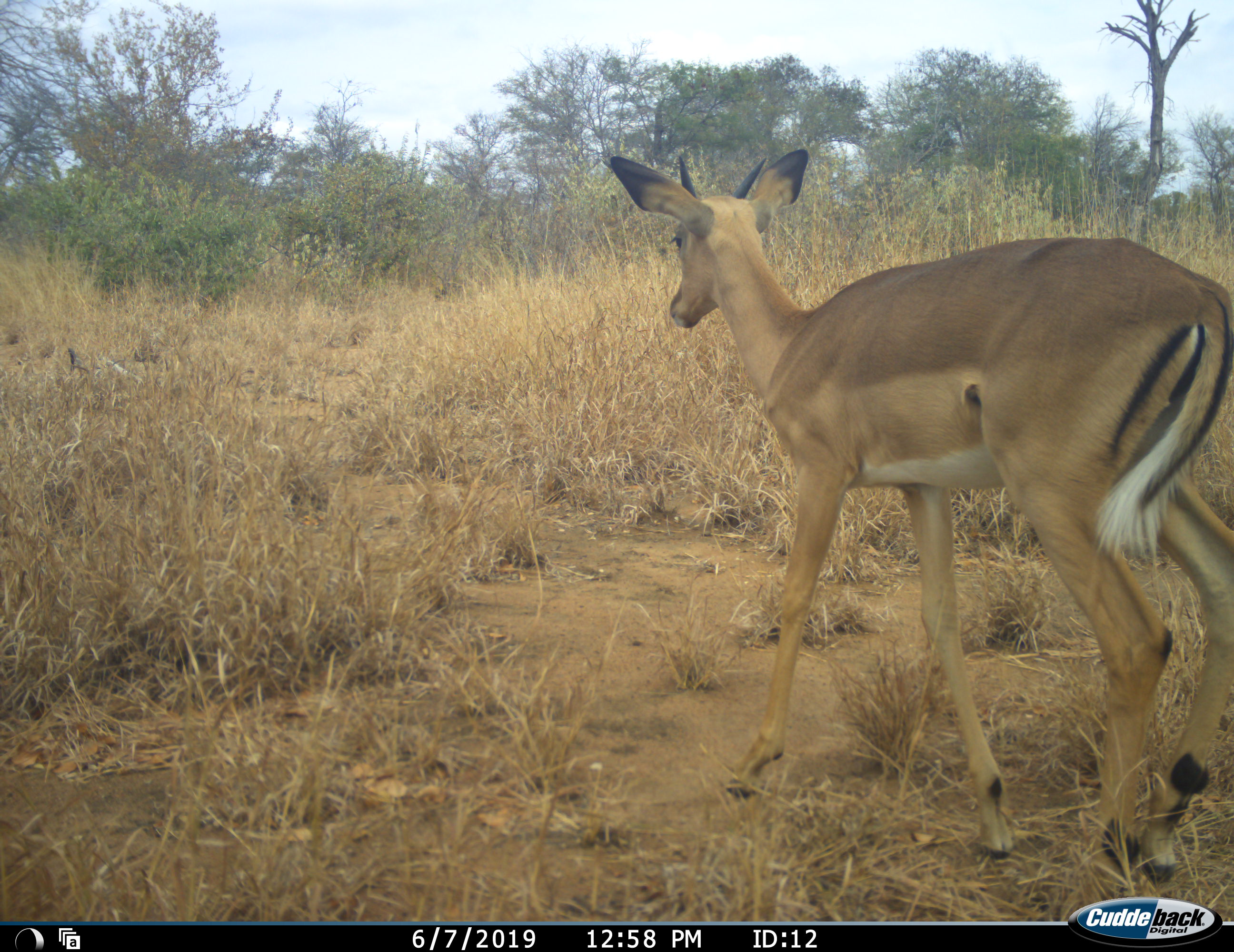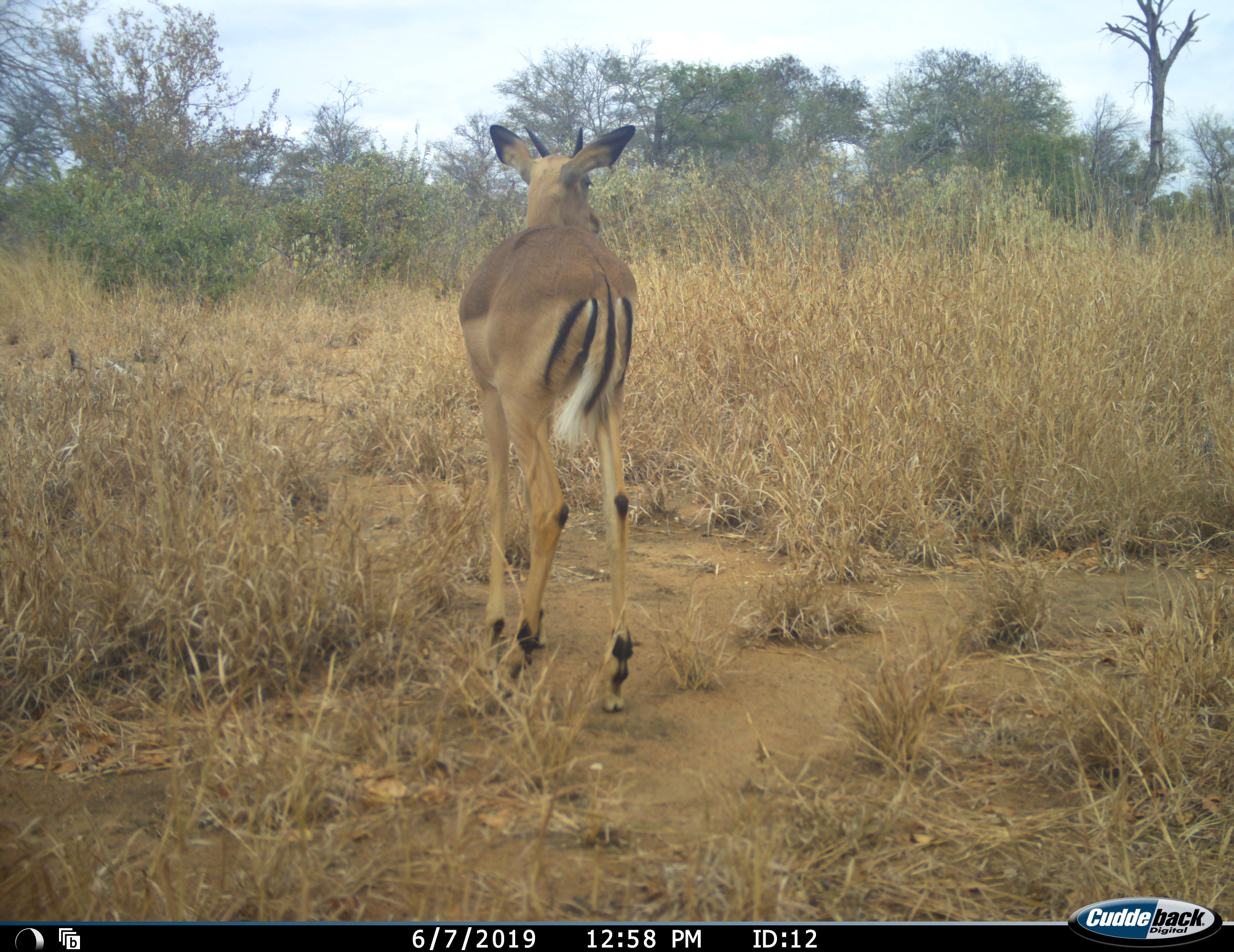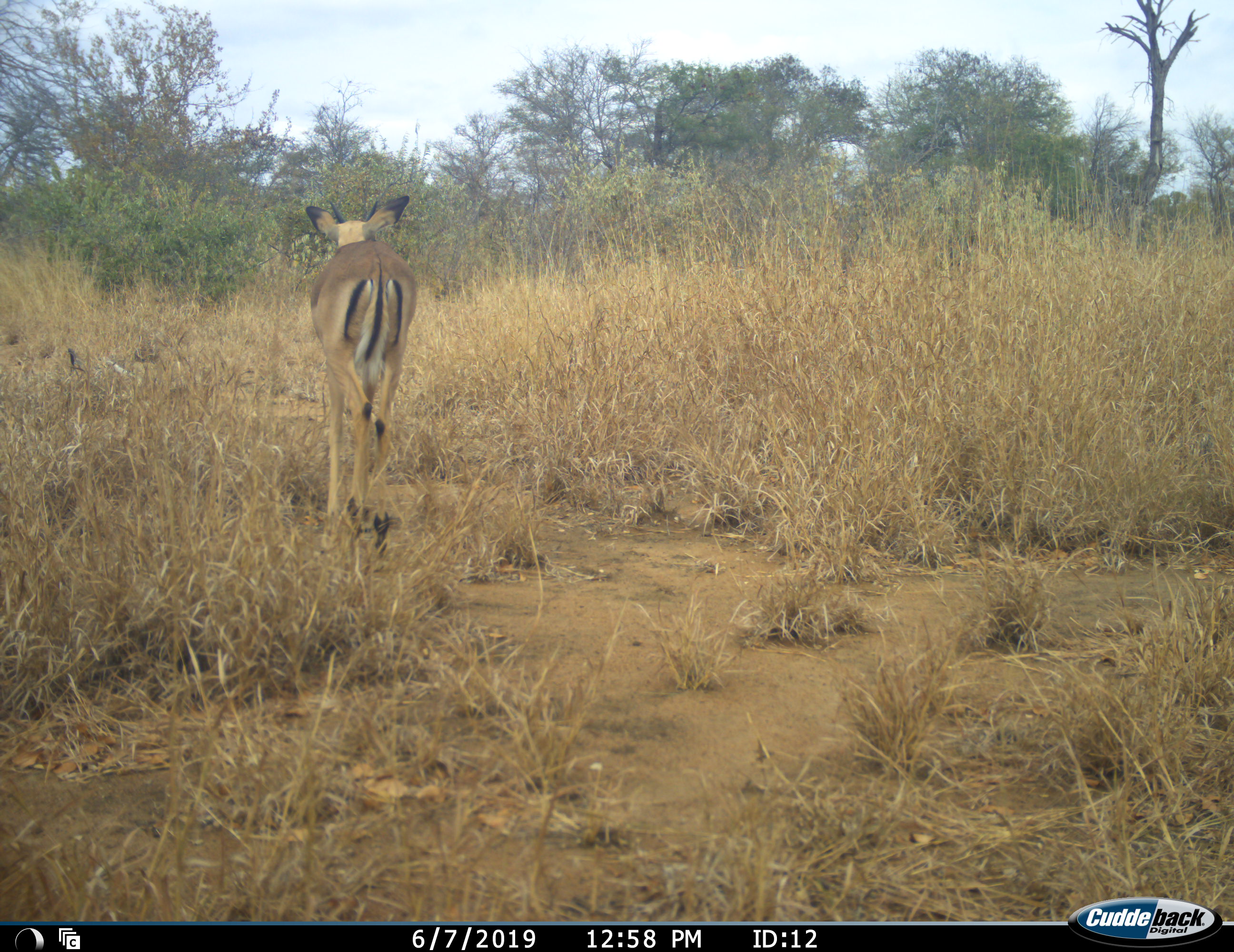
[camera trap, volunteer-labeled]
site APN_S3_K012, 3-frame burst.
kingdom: Animalia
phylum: Chordata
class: Mammalia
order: Artiodactyla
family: Bovidae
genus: Aepyceros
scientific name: Aepyceros melampus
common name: impala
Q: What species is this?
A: Impala (Aepyceros melampus).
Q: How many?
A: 1.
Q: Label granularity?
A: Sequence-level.